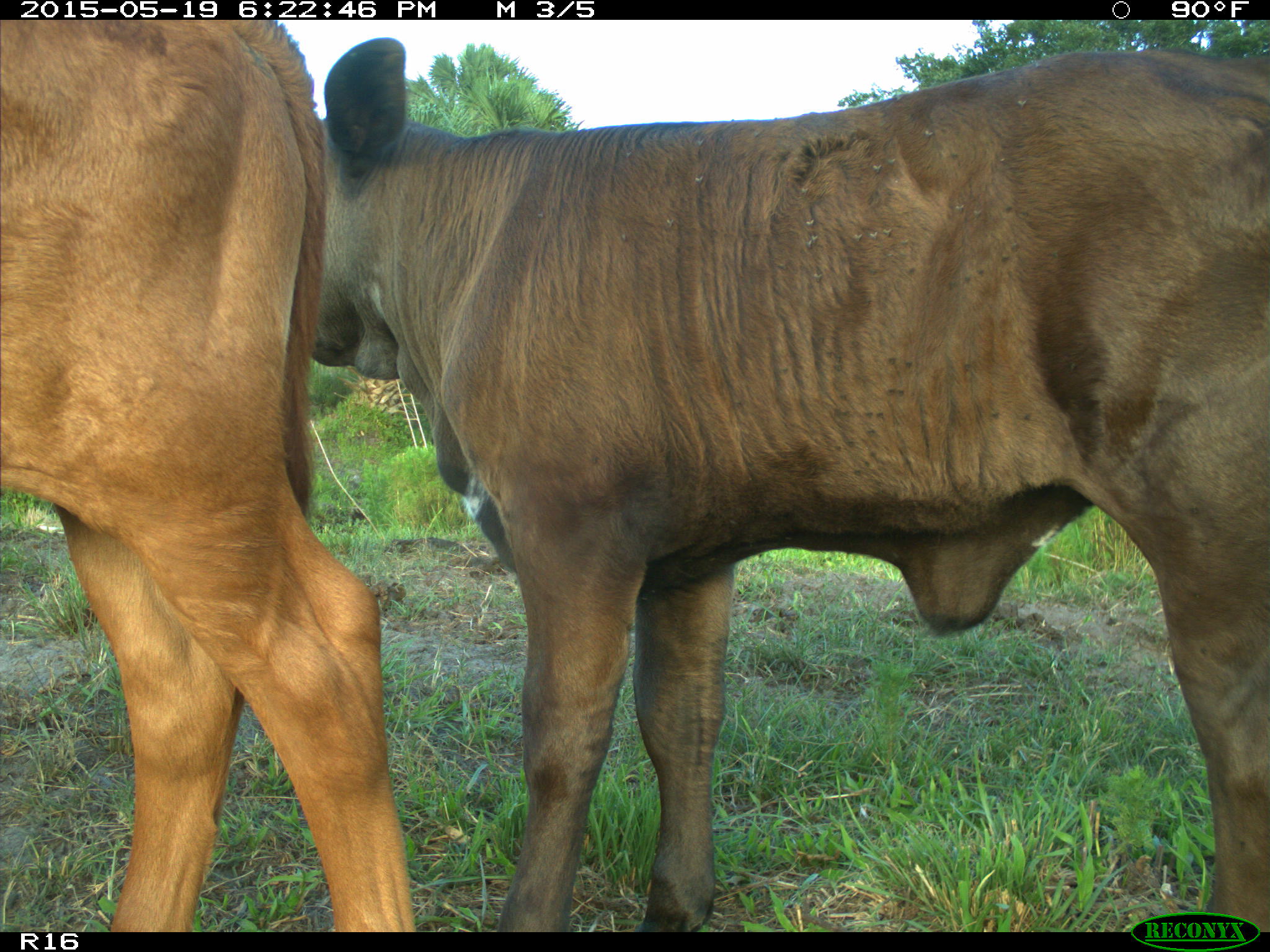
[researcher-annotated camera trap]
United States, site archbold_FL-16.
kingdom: Animalia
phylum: Chordata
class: Mammalia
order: Artiodactyla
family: Bovidae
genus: Bos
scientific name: Bos taurus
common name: domestic cow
Bos taurus (domestic cow).